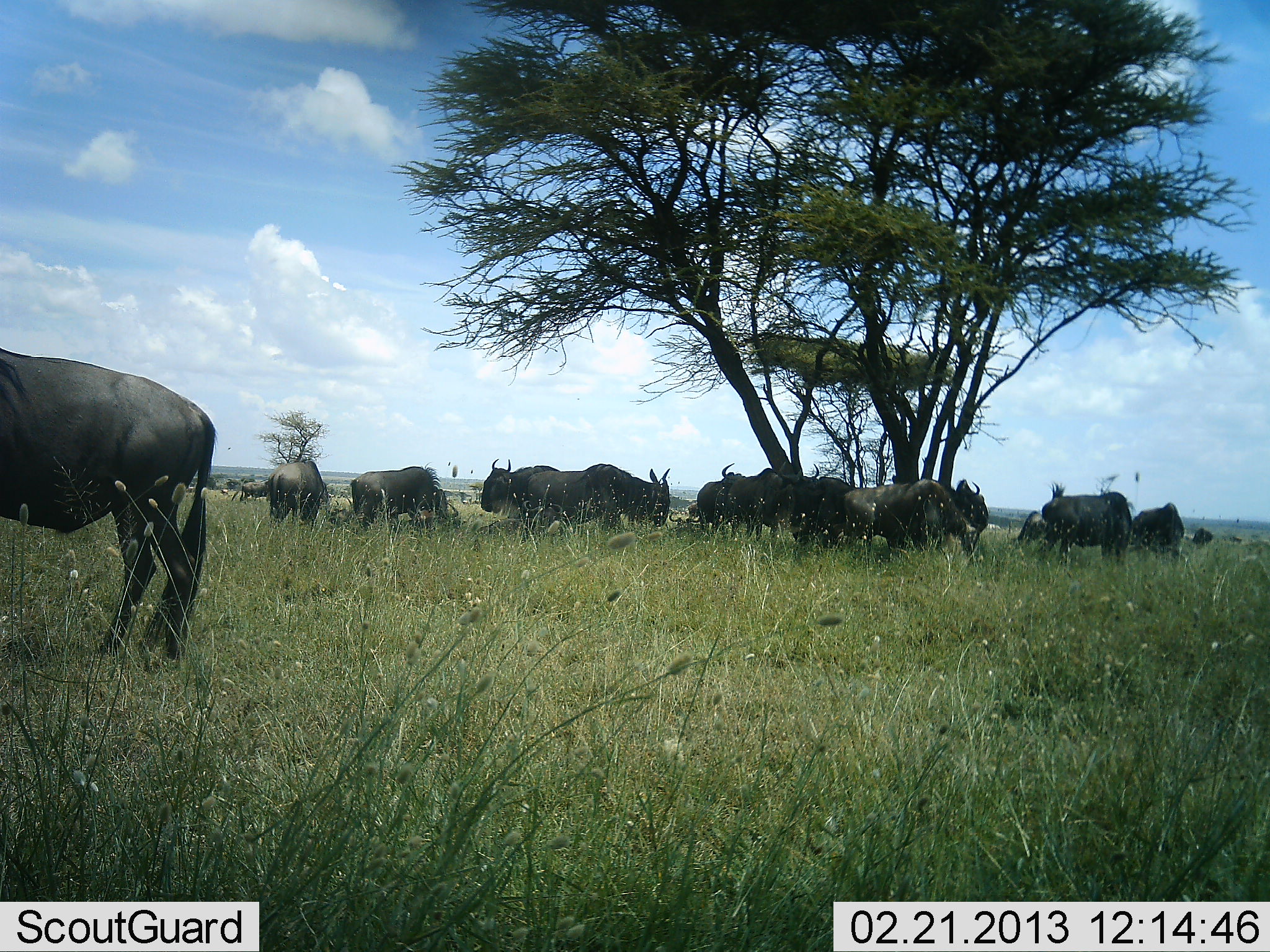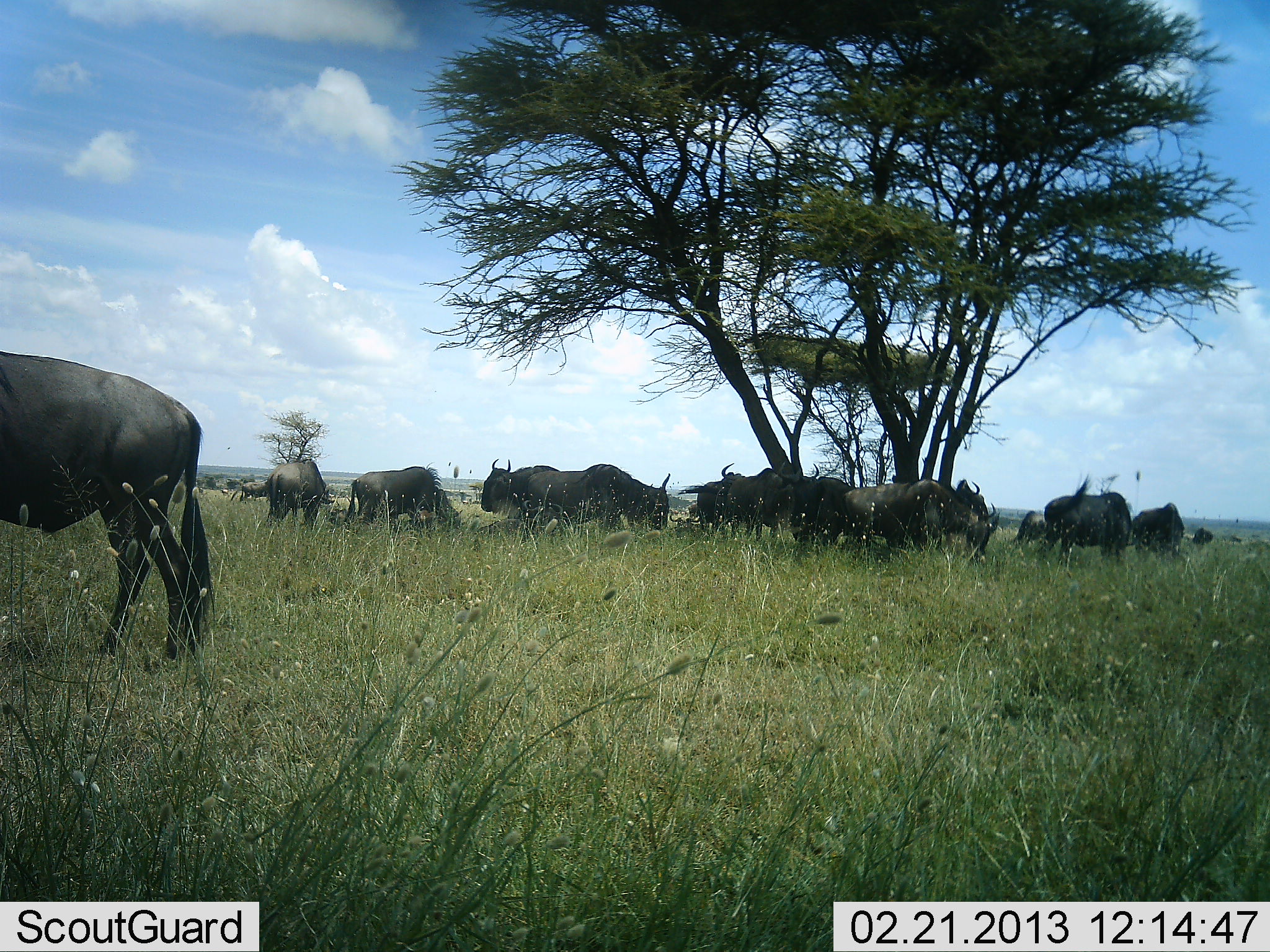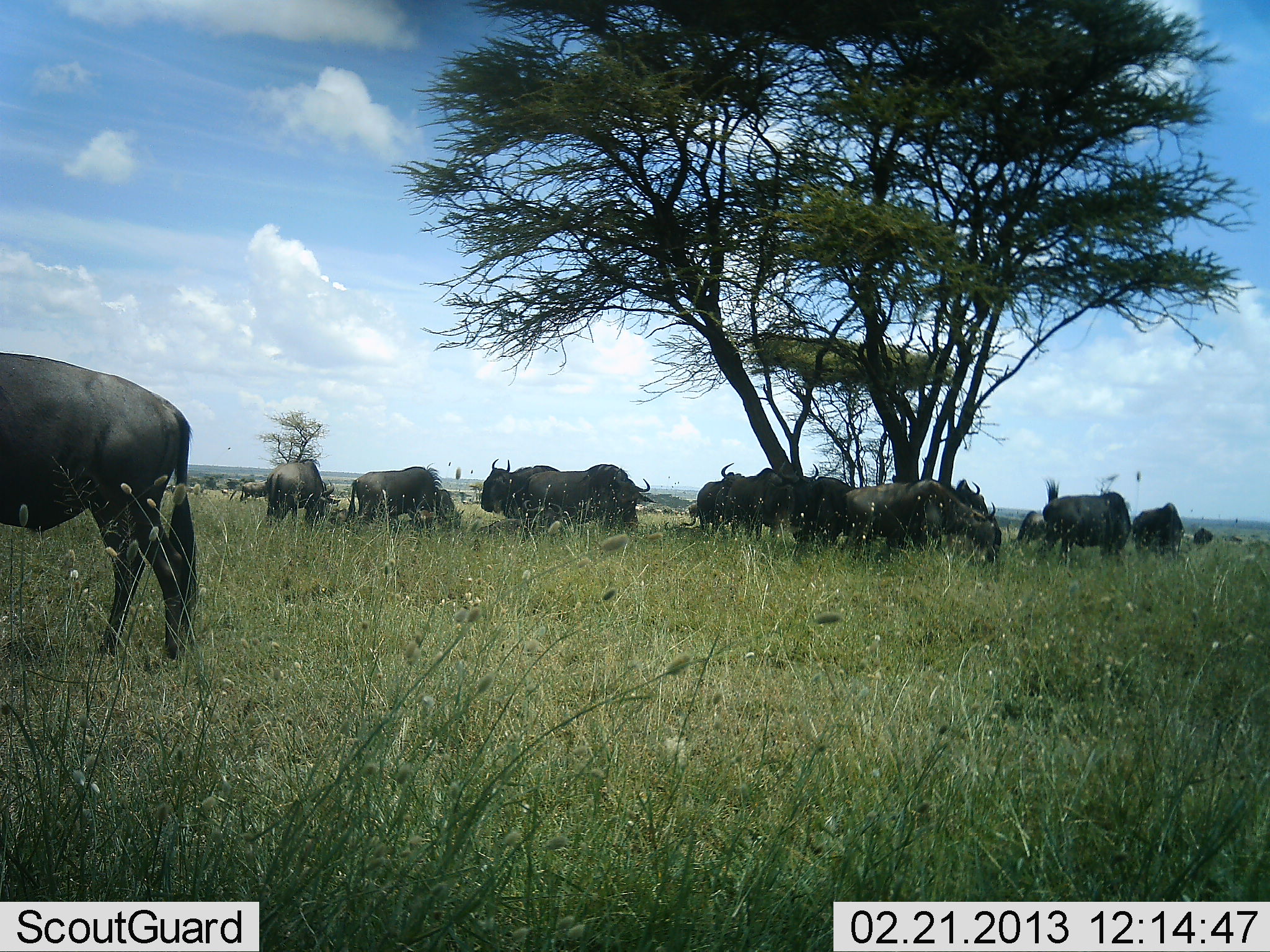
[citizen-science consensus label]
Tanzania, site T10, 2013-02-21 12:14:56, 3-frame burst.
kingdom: Animalia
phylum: Chordata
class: Mammalia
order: Artiodactyla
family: Bovidae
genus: Connochaetes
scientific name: Connochaetes taurinus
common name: blue wildebeest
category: wildebeest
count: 11-50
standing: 72%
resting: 32%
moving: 8%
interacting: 4%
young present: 0%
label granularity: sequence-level